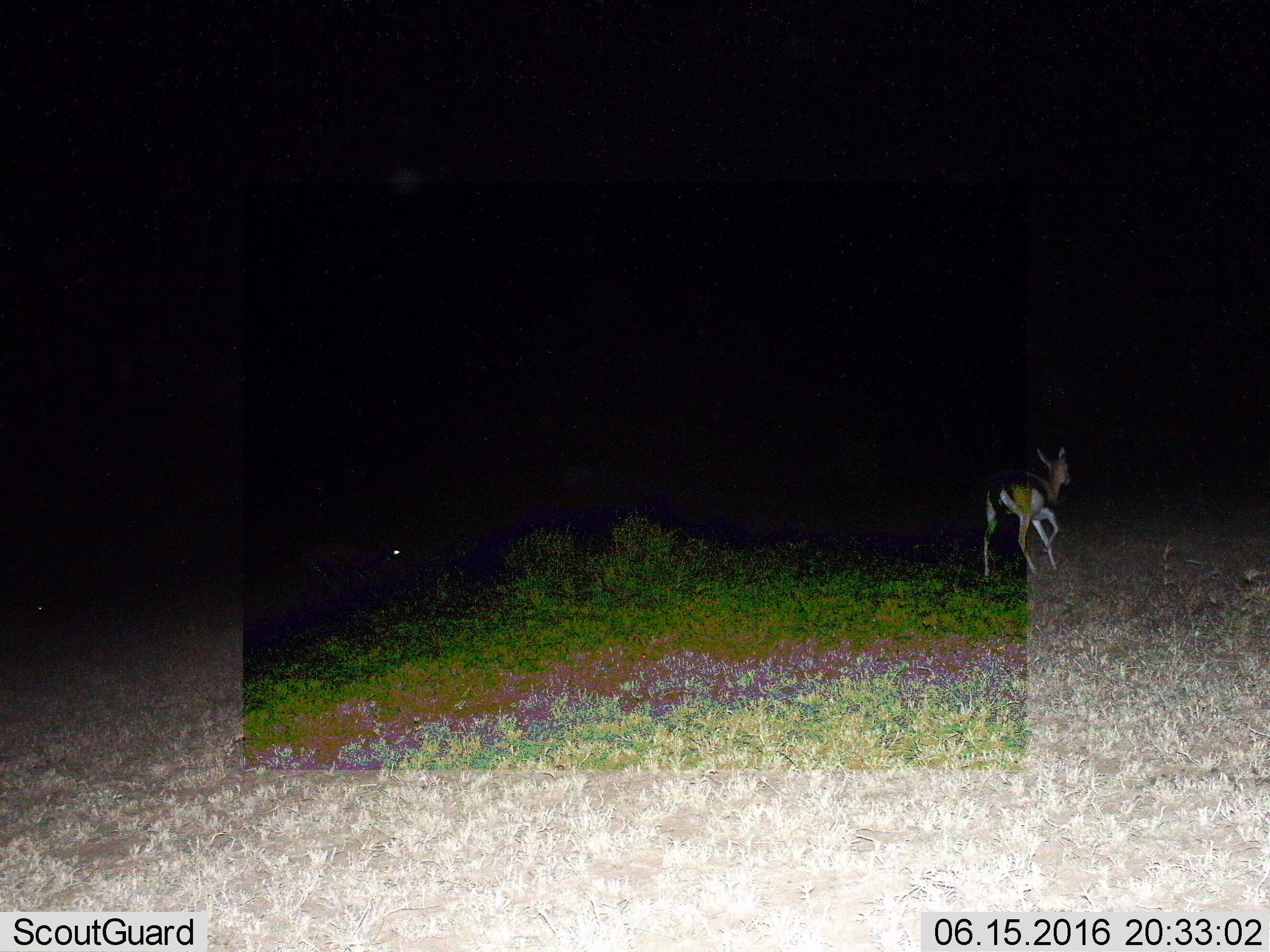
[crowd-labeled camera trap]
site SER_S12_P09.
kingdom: Animalia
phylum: Chordata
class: Mammalia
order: Artiodactyla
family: Bovidae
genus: Eudorcas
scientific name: Eudorcas thomsonii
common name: thomson's gazelle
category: gazellethomsons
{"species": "gazellethomsons (thomson's gazelle) (Eudorcas thomsonii)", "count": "2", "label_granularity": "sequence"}